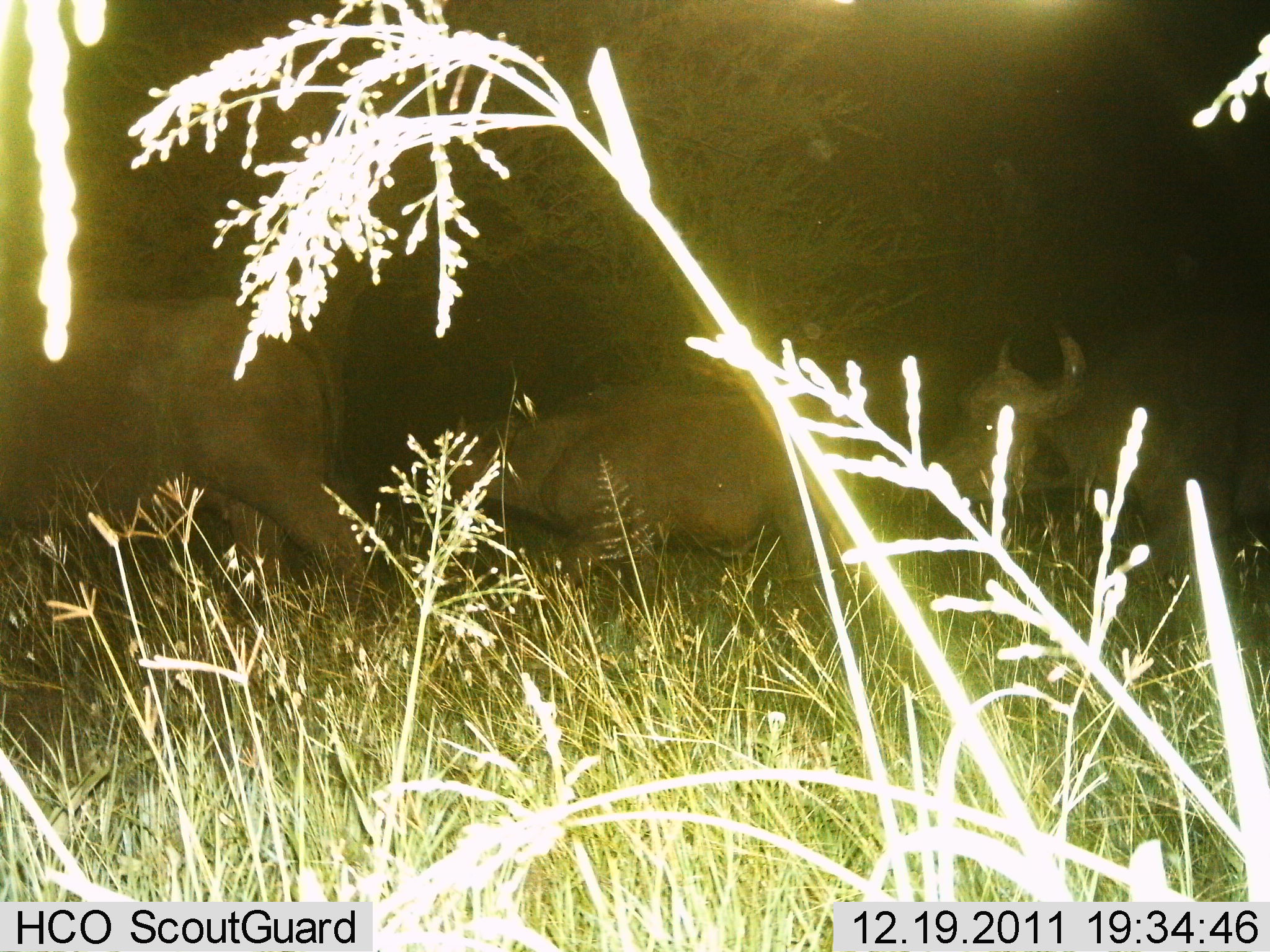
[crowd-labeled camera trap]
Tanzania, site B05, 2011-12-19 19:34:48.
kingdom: Animalia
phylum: Chordata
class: Mammalia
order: Artiodactyla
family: Bovidae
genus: Syncerus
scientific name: Syncerus caffer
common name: cape buffalo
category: buffalo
Buffalo (cape buffalo) (Syncerus caffer), count 3. Behavior (volunteer vote fractions): standing 0%, resting 0%, moving 90%, interacting 0%. Young present (vote fraction): 0%. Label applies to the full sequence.